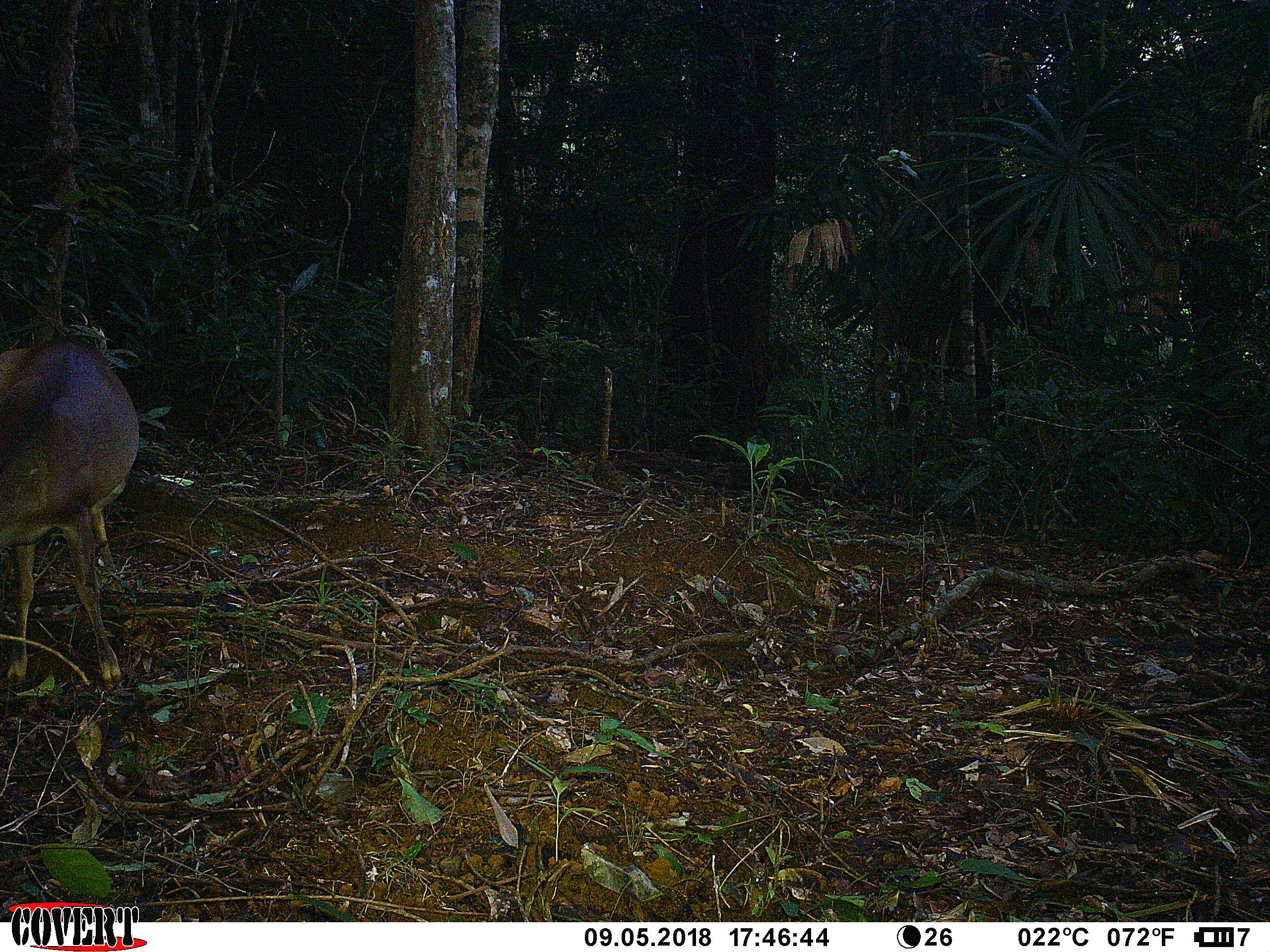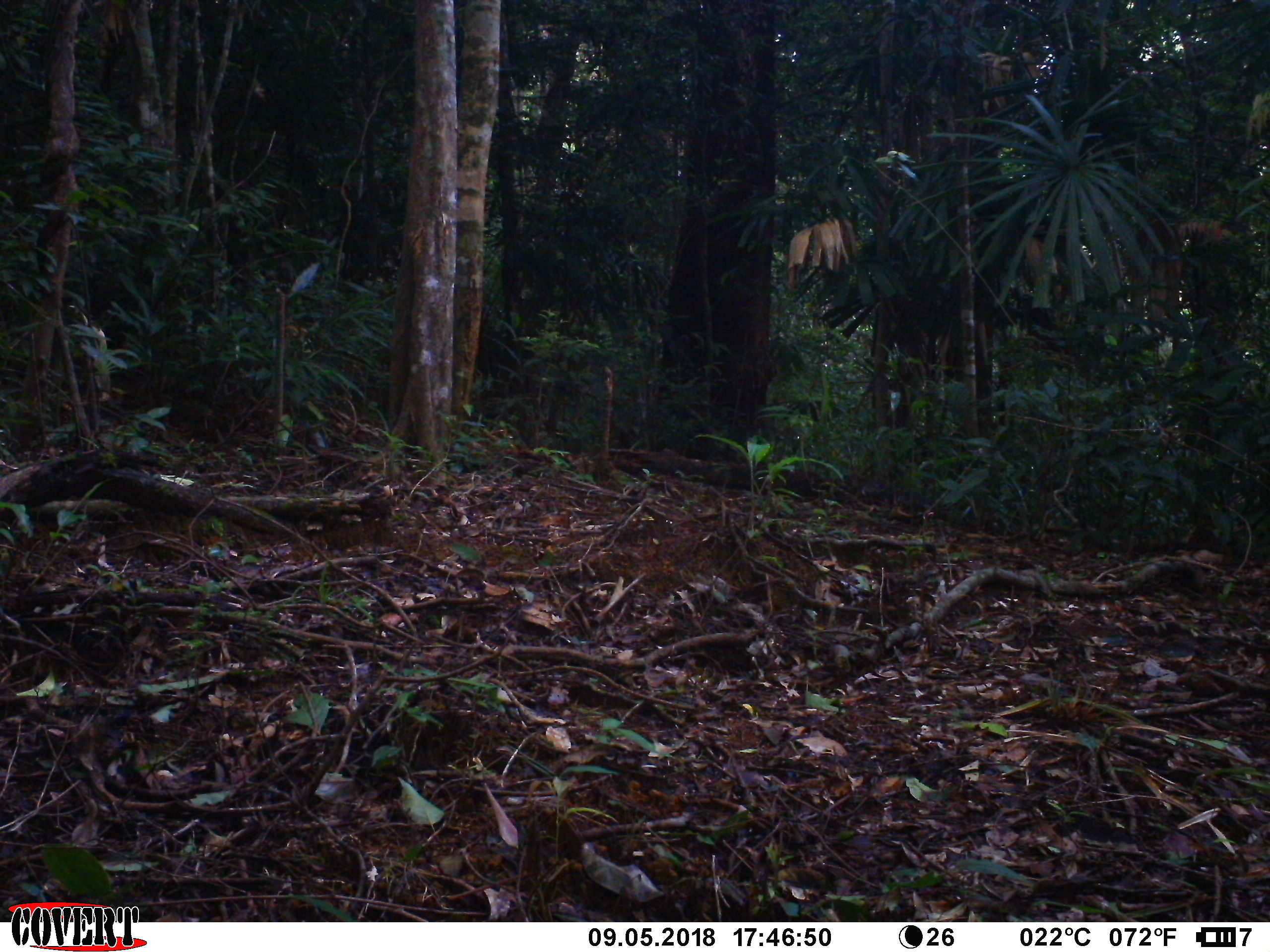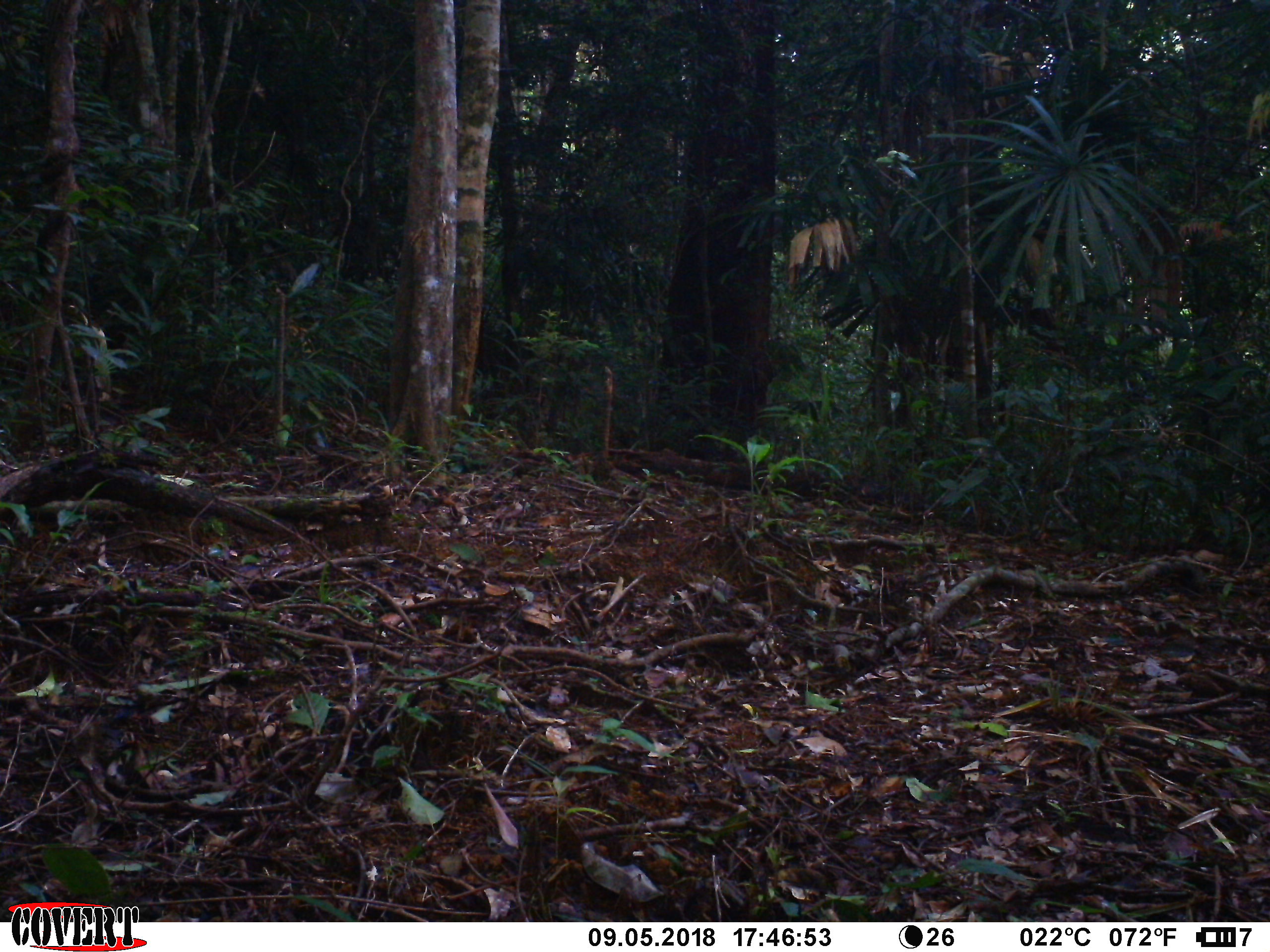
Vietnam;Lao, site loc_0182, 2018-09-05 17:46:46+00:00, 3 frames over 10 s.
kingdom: Animalia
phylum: Chordata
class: Mammalia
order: Artiodactyla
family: Cervidae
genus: Muntiacus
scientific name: Muntiacus vuquangensis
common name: large-antlered muntjac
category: large antlered muntjac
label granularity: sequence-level